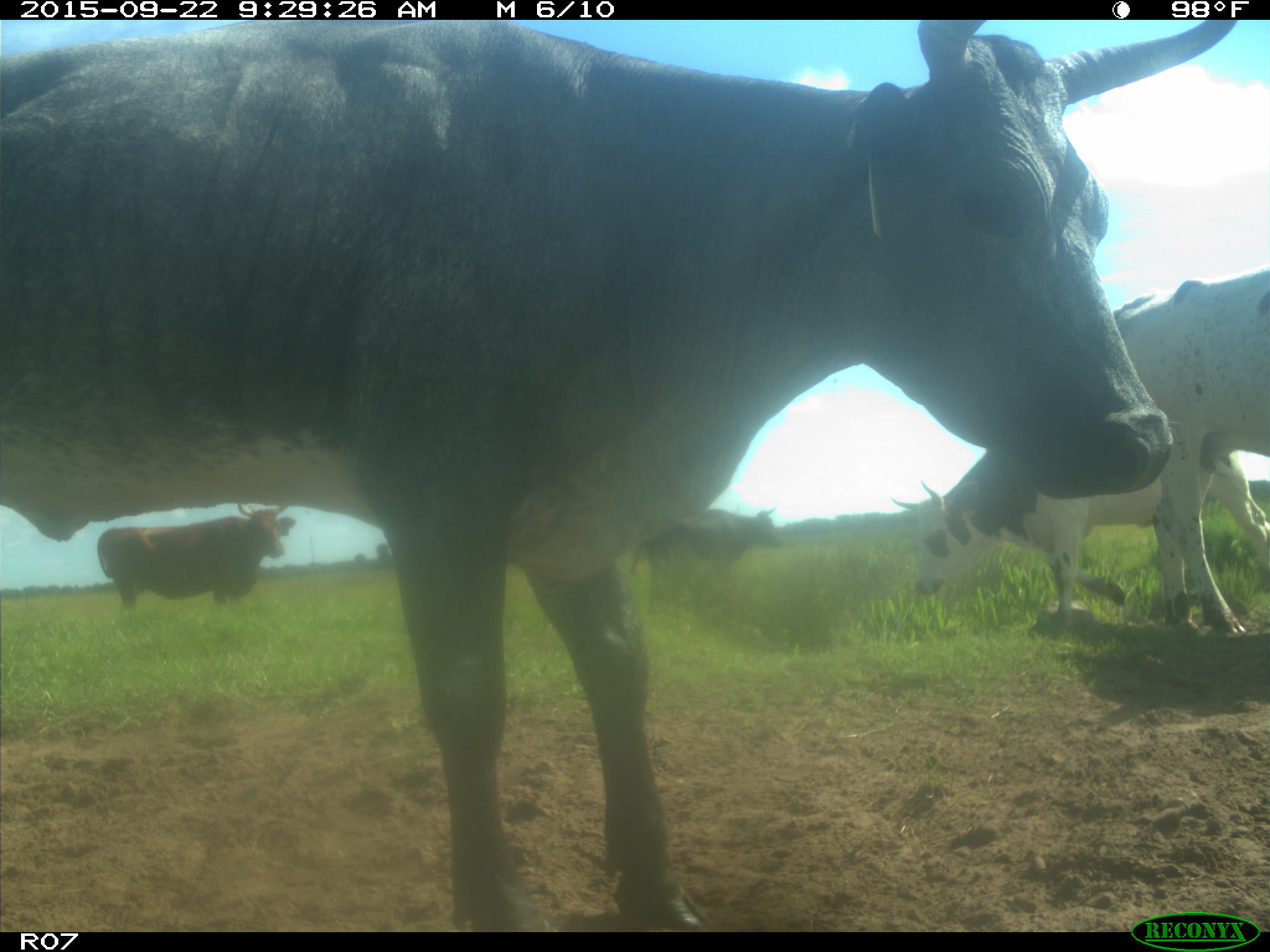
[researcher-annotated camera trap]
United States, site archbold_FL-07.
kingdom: Animalia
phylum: Chordata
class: Mammalia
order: Artiodactyla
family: Bovidae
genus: Bos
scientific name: Bos taurus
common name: domestic cow